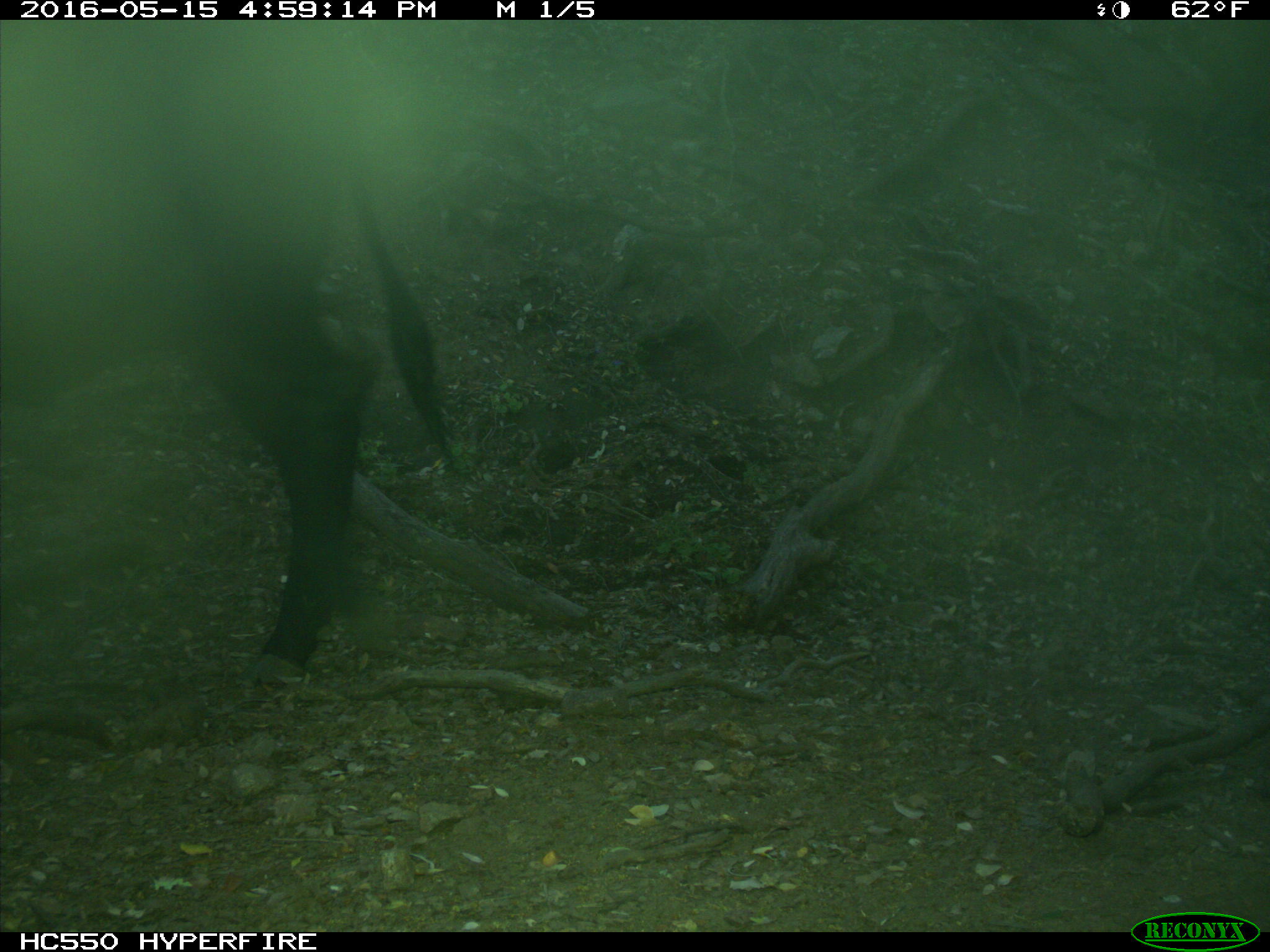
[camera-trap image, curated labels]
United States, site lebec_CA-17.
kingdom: Animalia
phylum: Chordata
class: Mammalia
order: Artiodactyla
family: Bovidae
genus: Bos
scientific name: Bos taurus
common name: domestic cow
Bos taurus (domestic cow).